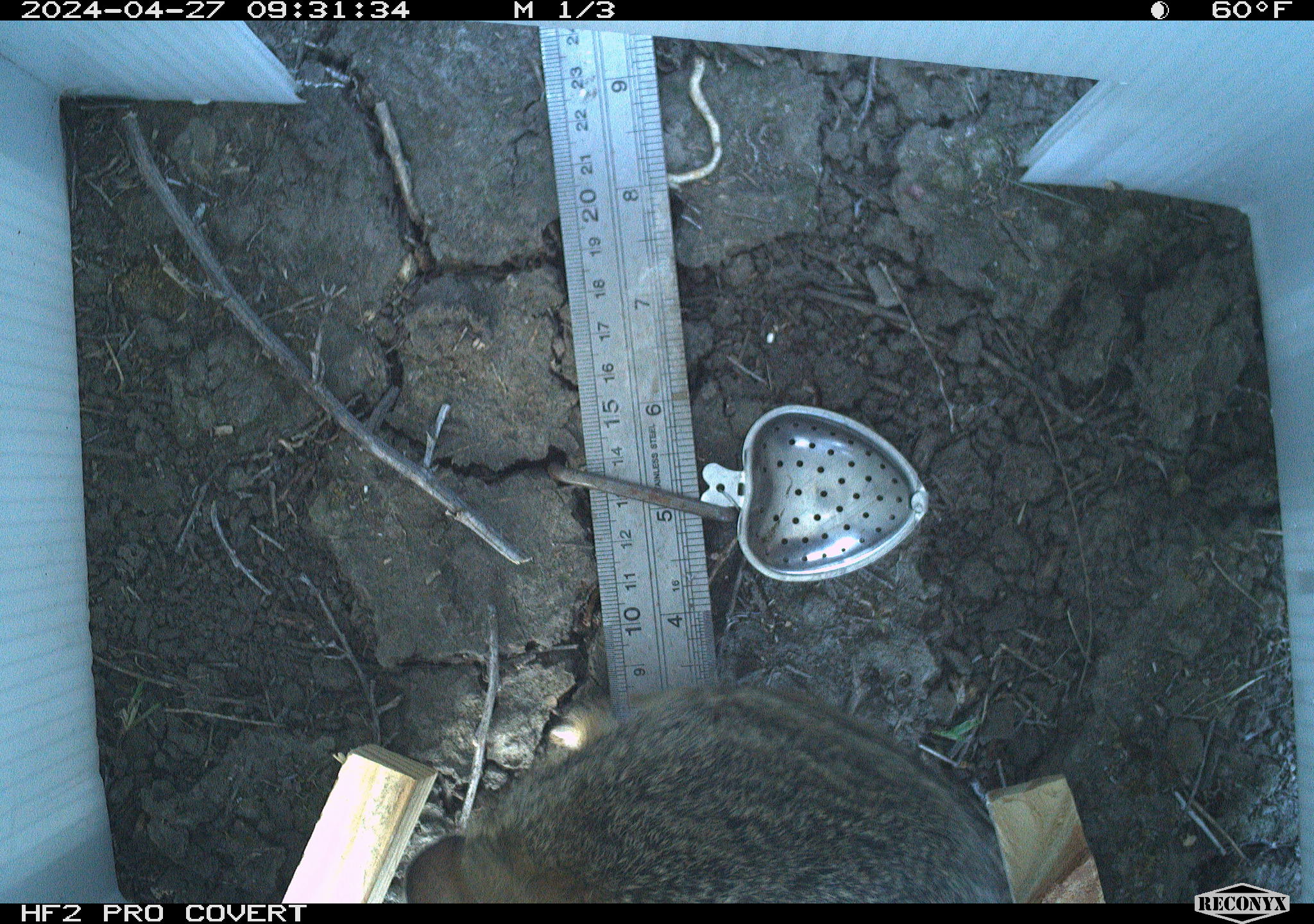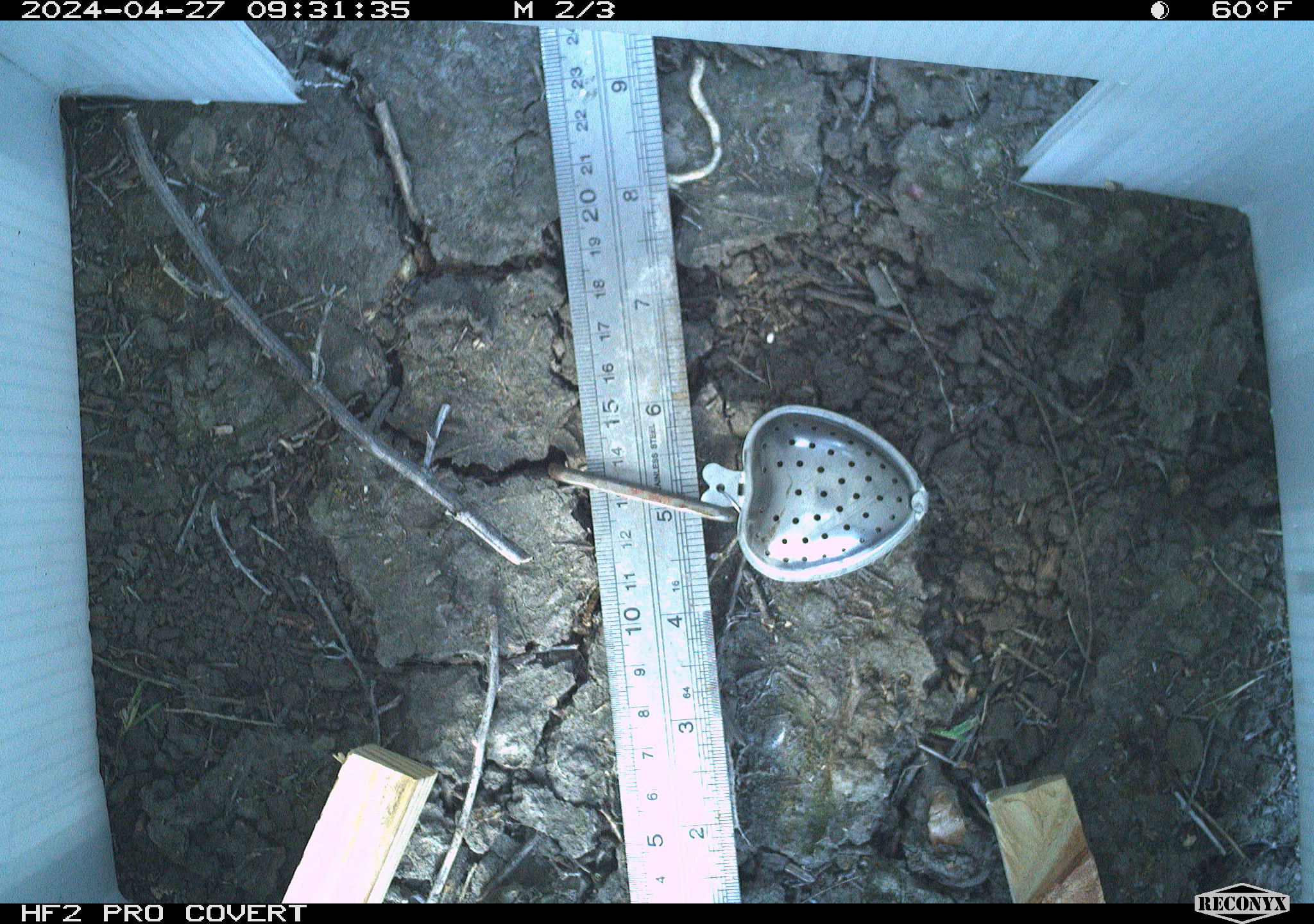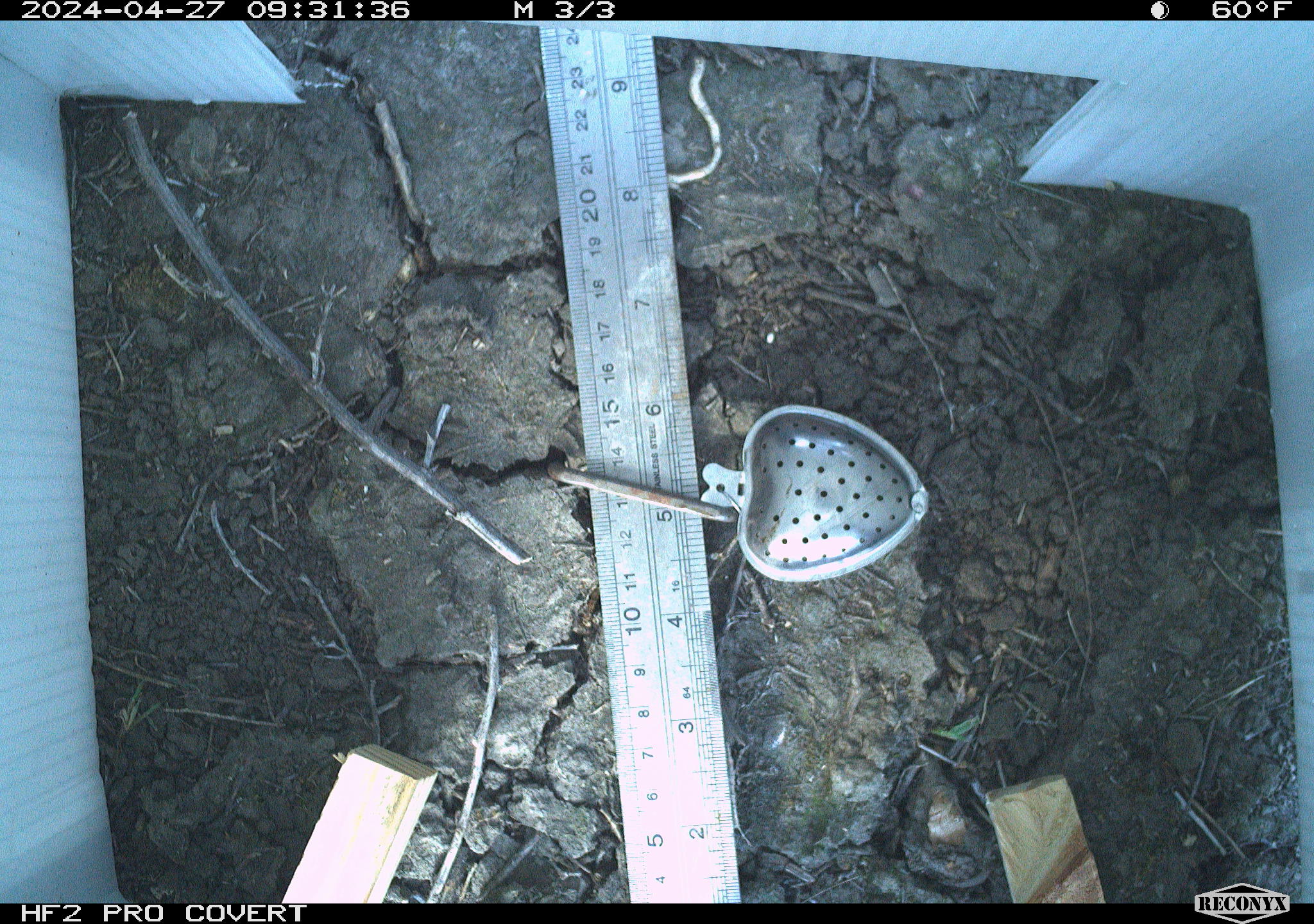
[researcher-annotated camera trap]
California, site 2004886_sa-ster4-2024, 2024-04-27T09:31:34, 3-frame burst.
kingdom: Animalia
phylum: Chordata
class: Mammalia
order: Lagomorpha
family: Leporidae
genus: Sylvilagus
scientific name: Sylvilagus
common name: cottontail rabbits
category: sylvilagus species